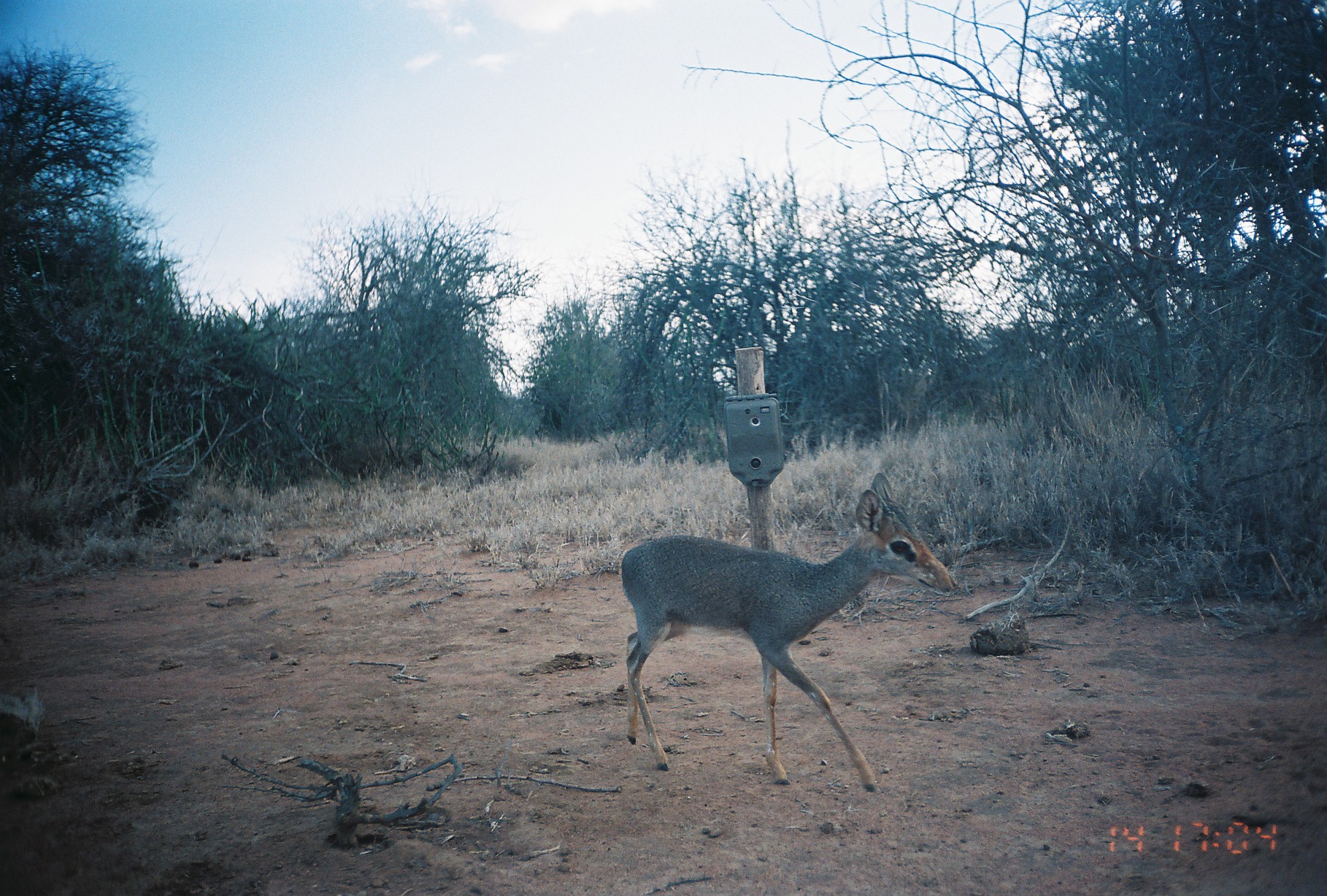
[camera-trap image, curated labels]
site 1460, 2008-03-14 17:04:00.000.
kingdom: Animalia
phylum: Chordata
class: Mammalia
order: Artiodactyla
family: Bovidae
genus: Madoqua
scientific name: Madoqua guentheri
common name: günther's dik-dik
Madoqua guentheri (günther's dik-dik), count 1.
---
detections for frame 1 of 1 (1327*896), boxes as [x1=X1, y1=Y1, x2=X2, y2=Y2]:
madoqua guentheri: [x1=619, y1=473, x2=958, y2=796]